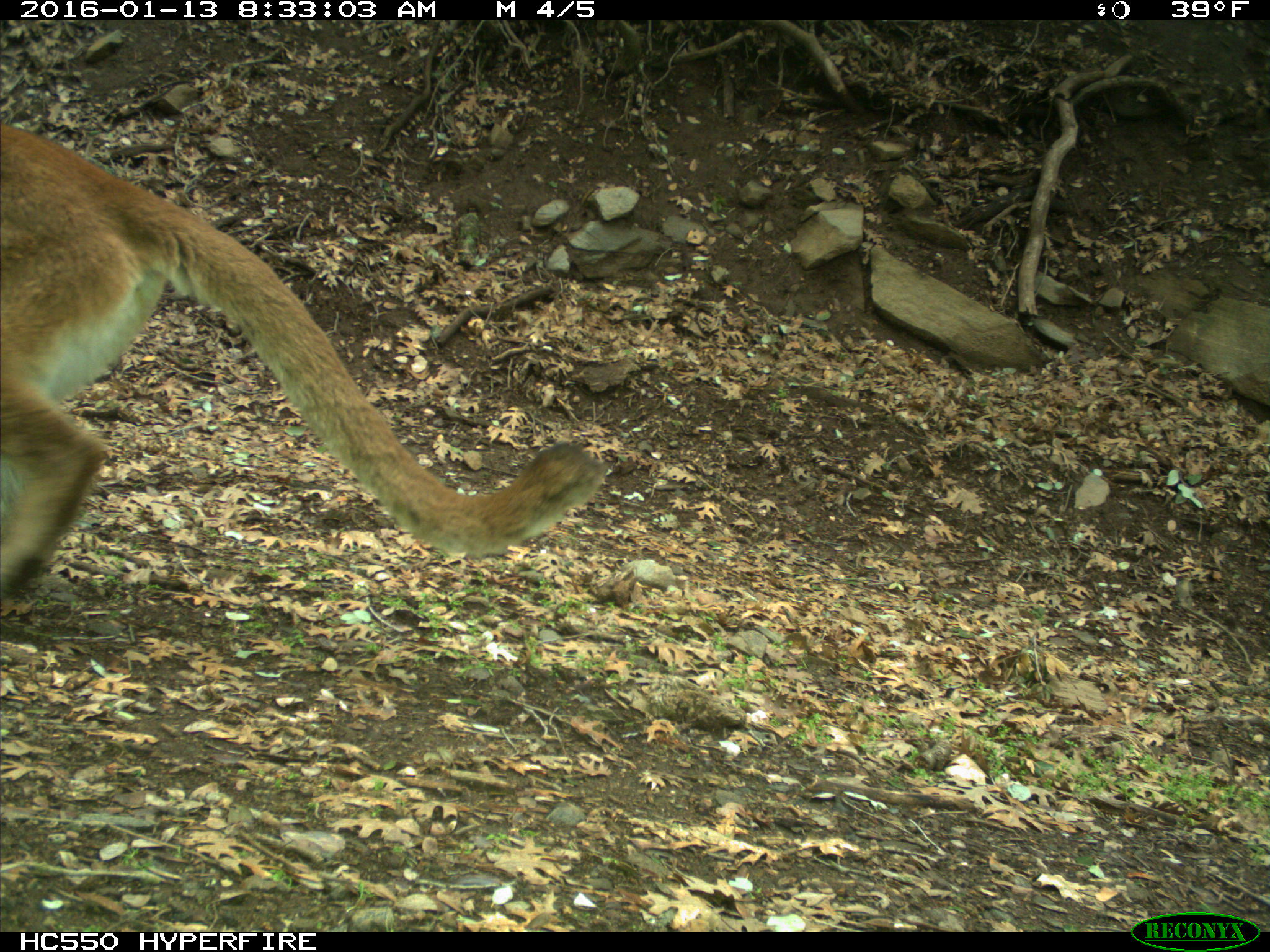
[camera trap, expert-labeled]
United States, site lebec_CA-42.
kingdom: Animalia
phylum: Chordata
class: Mammalia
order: Carnivora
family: Felidae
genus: Puma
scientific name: Puma concolor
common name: mountain lion